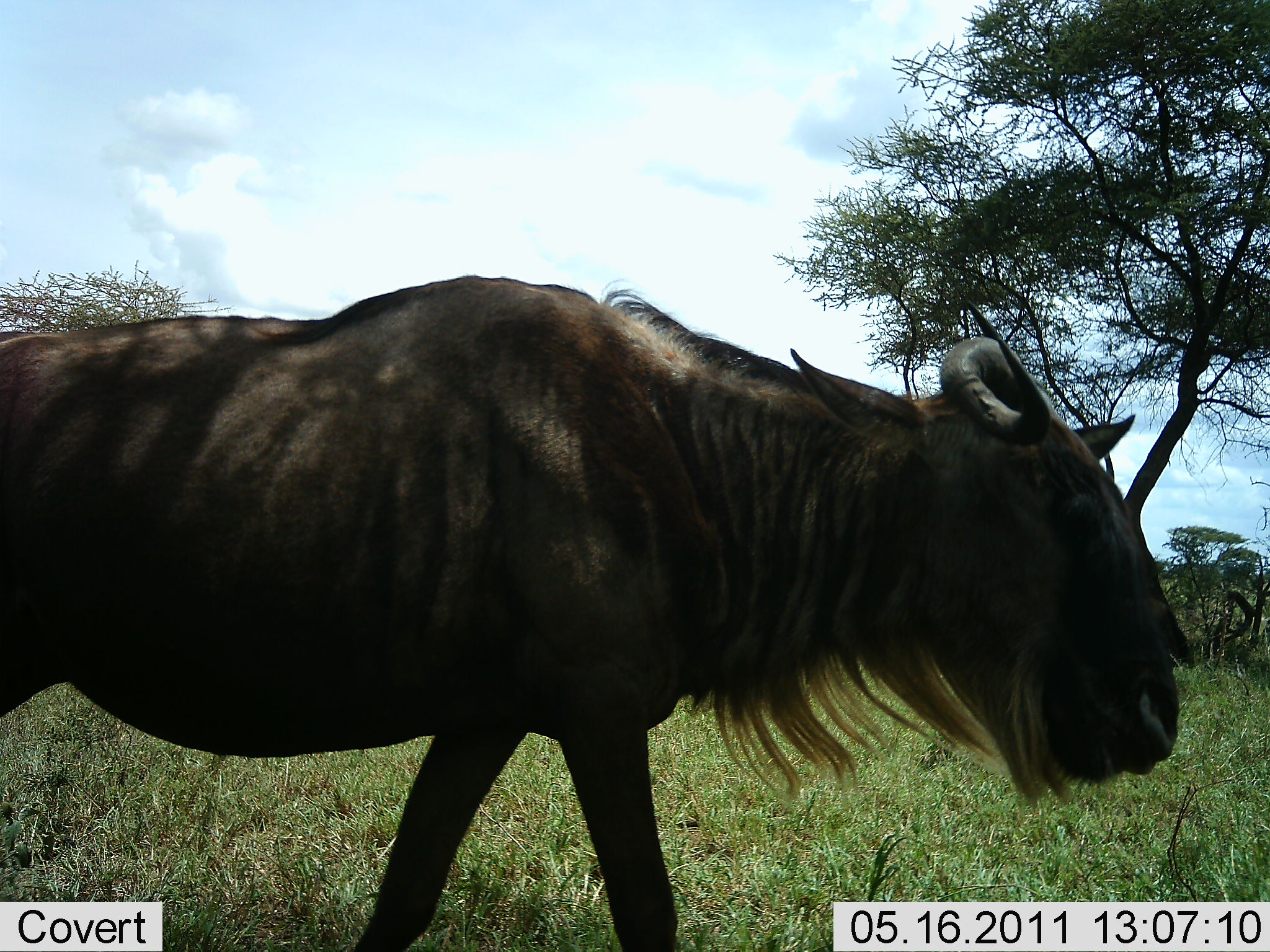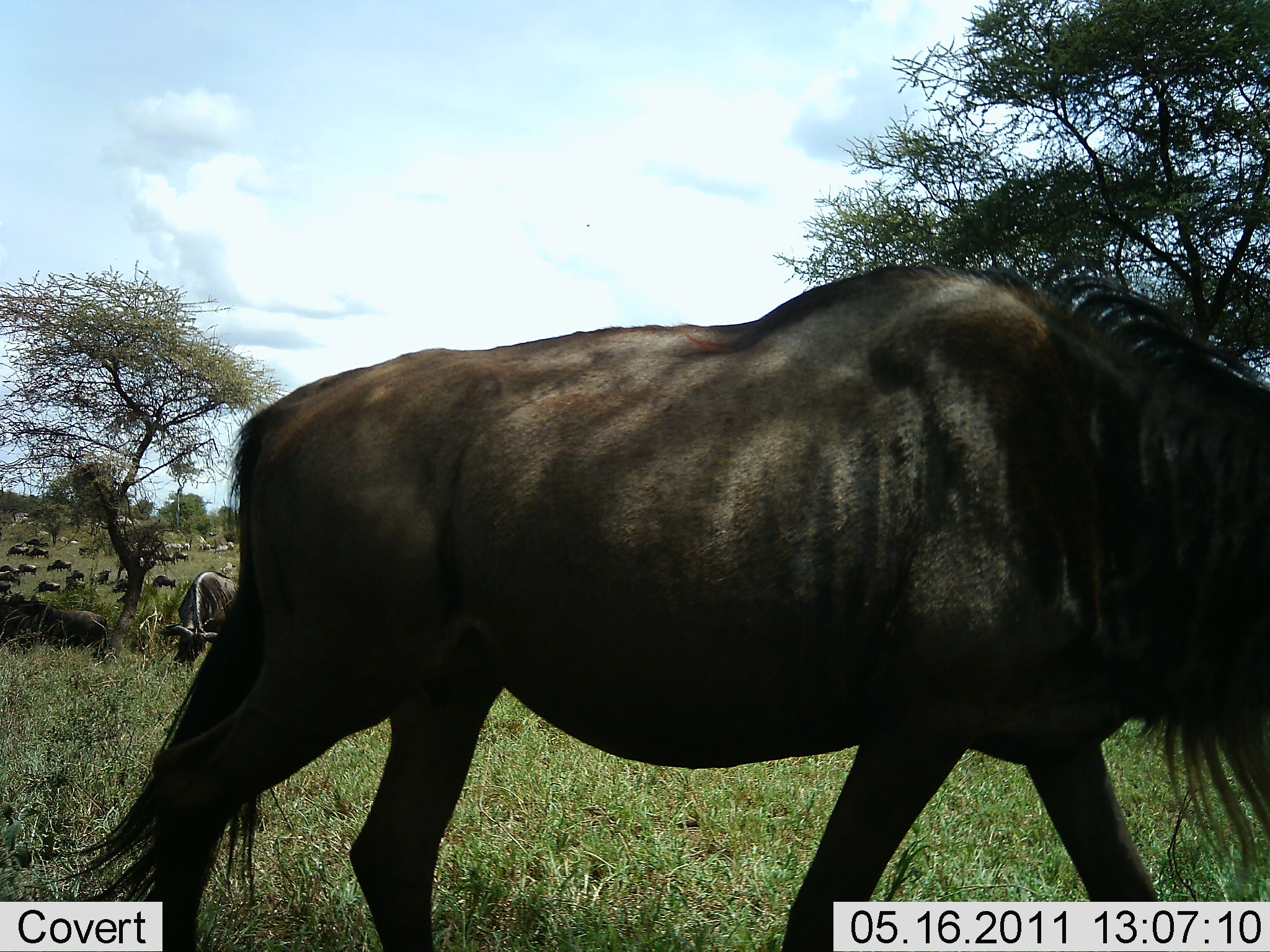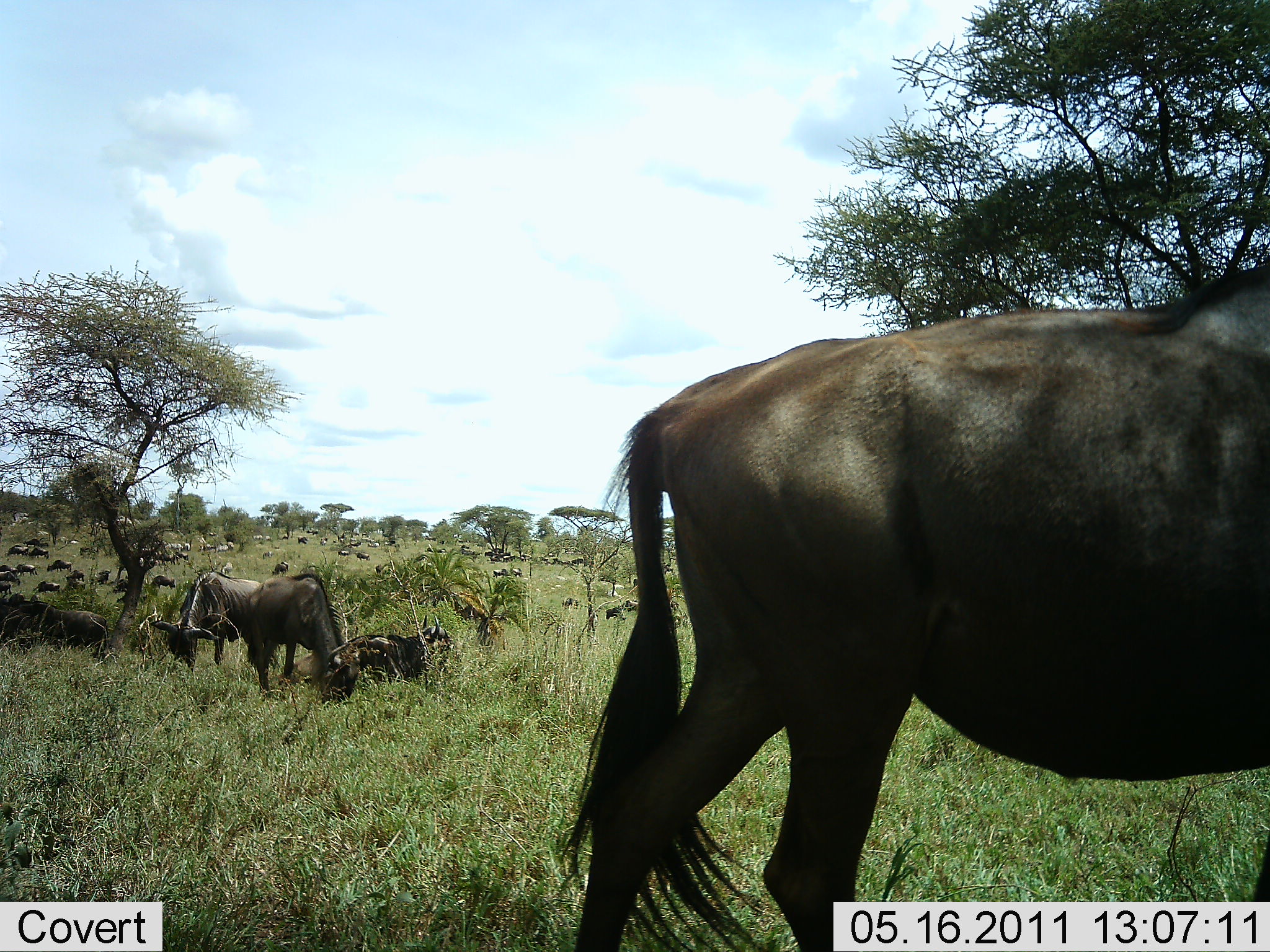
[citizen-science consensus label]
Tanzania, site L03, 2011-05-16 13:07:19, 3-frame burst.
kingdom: Animalia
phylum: Chordata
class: Mammalia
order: Artiodactyla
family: Bovidae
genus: Connochaetes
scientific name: Connochaetes taurinus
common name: blue wildebeest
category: wildebeest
Wildebeest (blue wildebeest) (Connochaetes taurinus), count 11-50. Behavior (volunteer vote fractions): standing 36%, resting 64%, moving 82%, interacting 9%. Young present (vote fraction): 0%. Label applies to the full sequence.